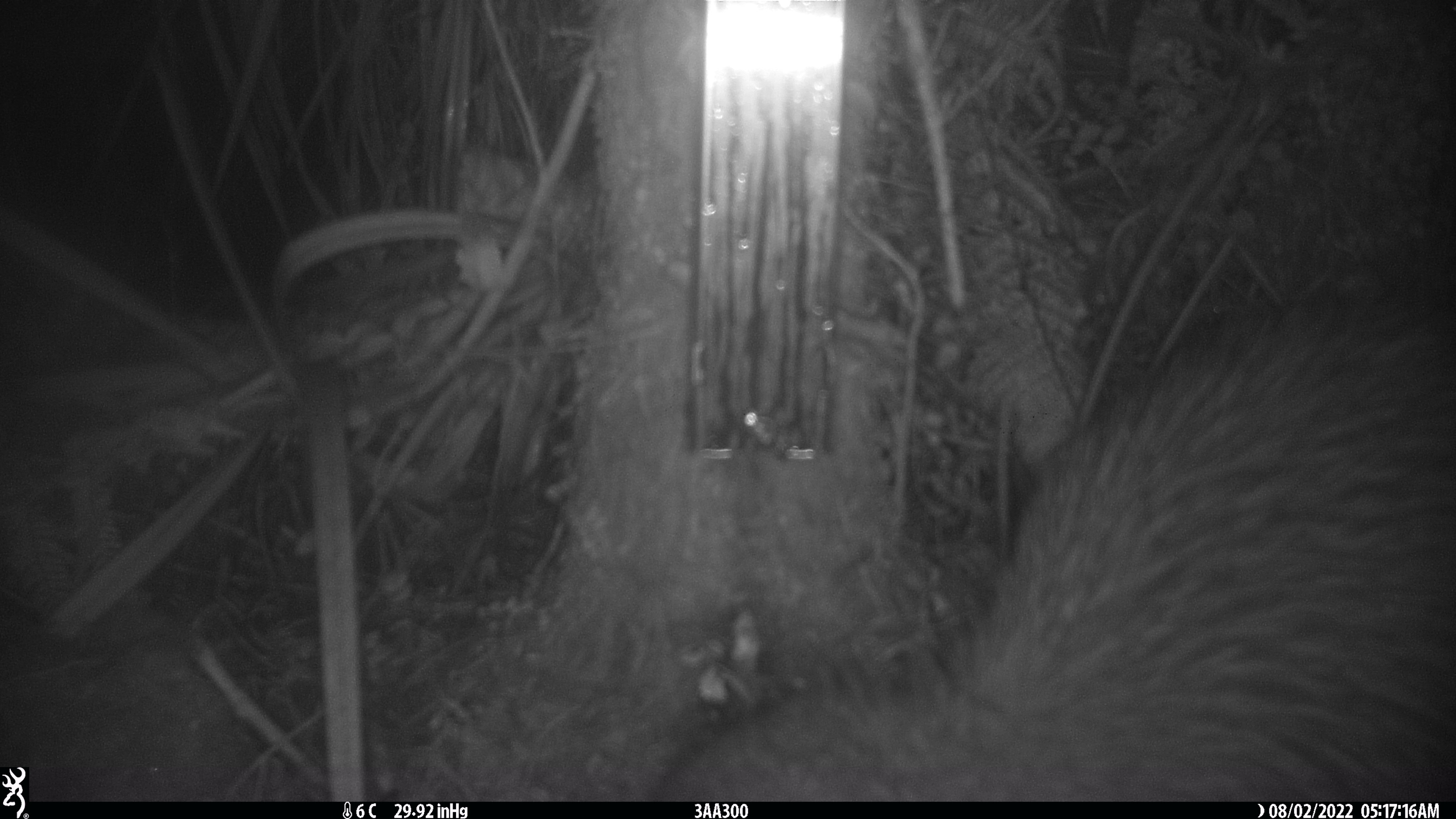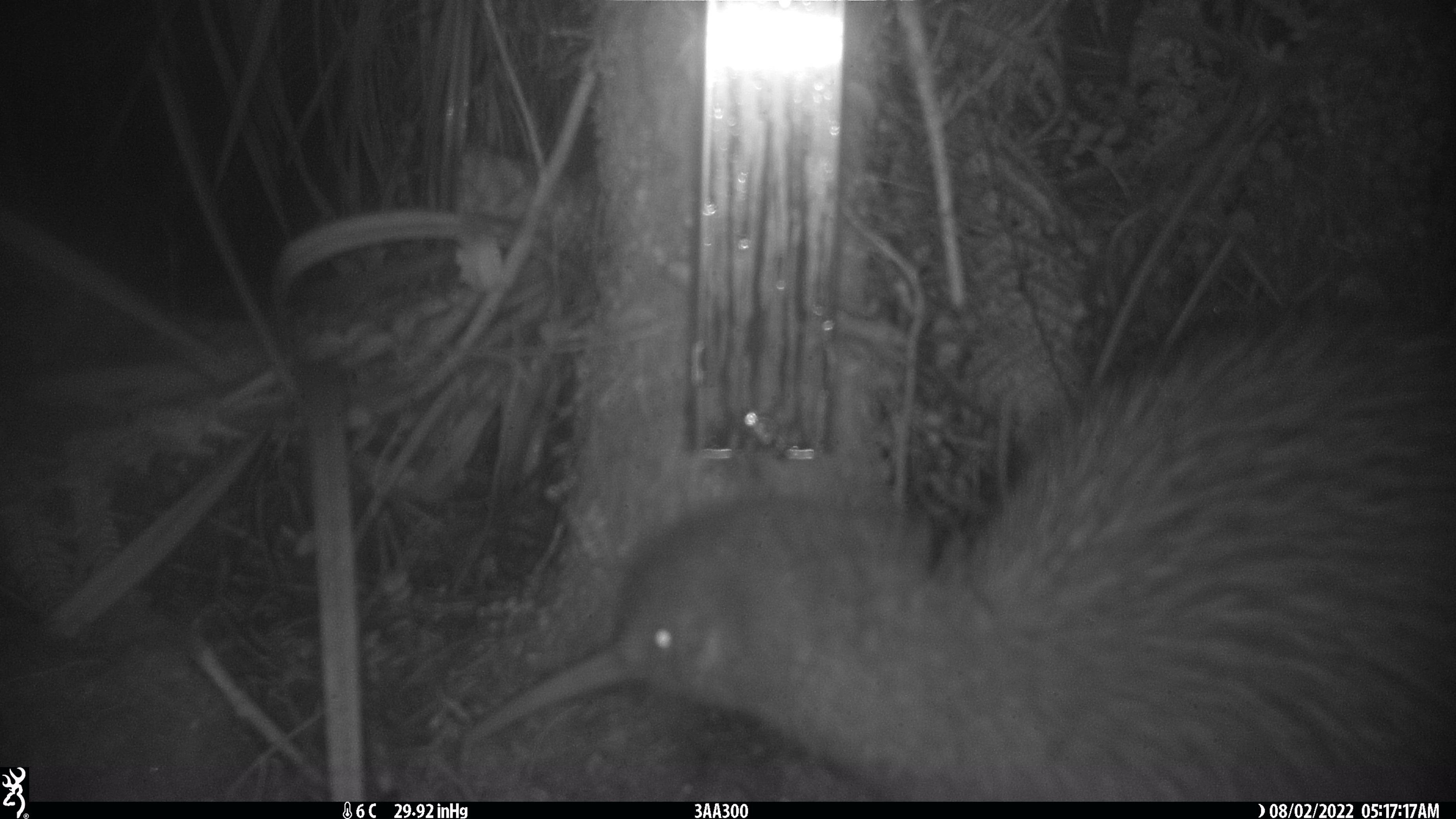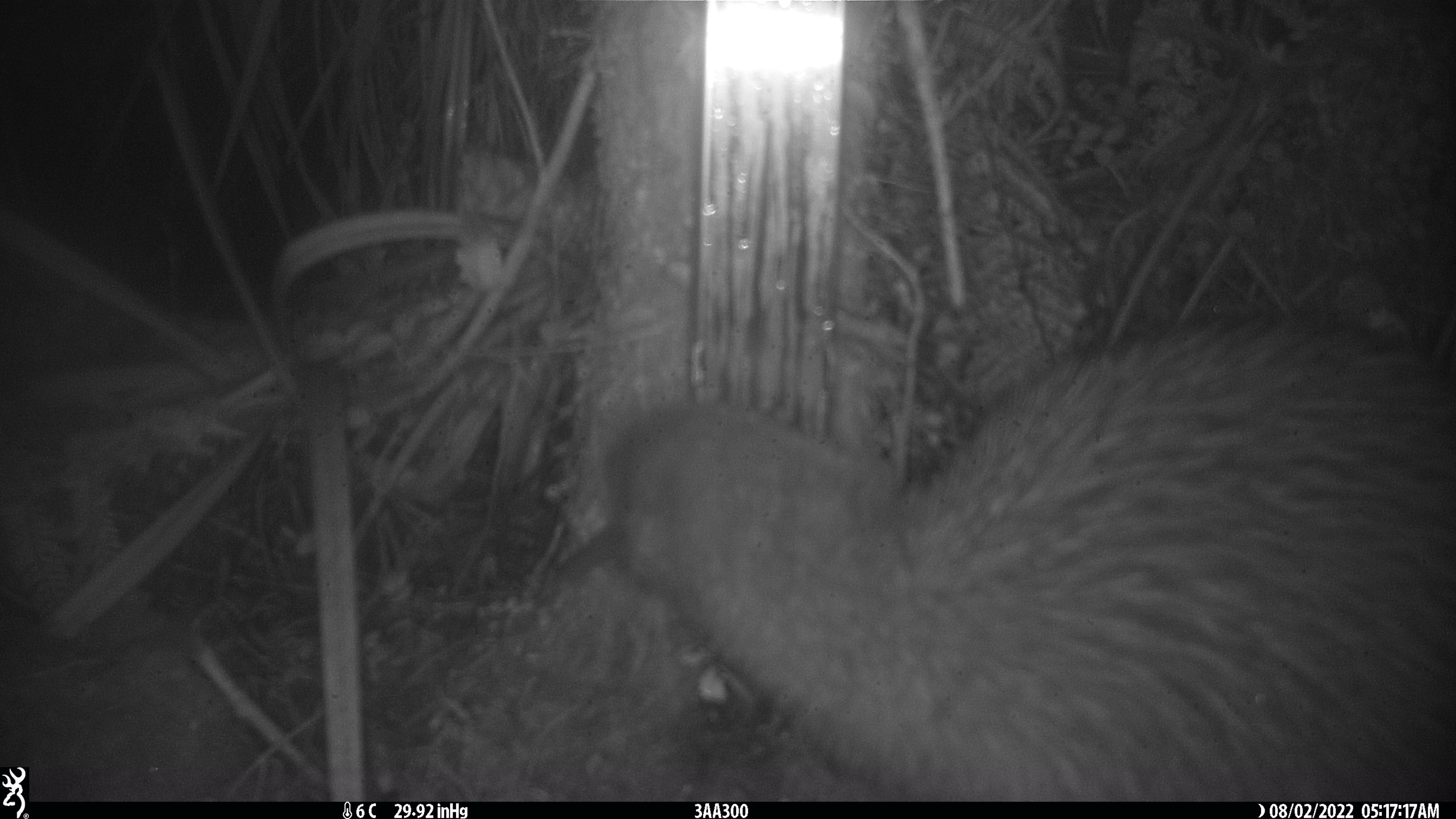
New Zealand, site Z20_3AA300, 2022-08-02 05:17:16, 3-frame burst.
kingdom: Animalia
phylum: Chordata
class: Aves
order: Apterygiformes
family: Apterygidae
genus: Apteryx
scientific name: Apteryx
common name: kiwi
Kiwi (Apteryx).